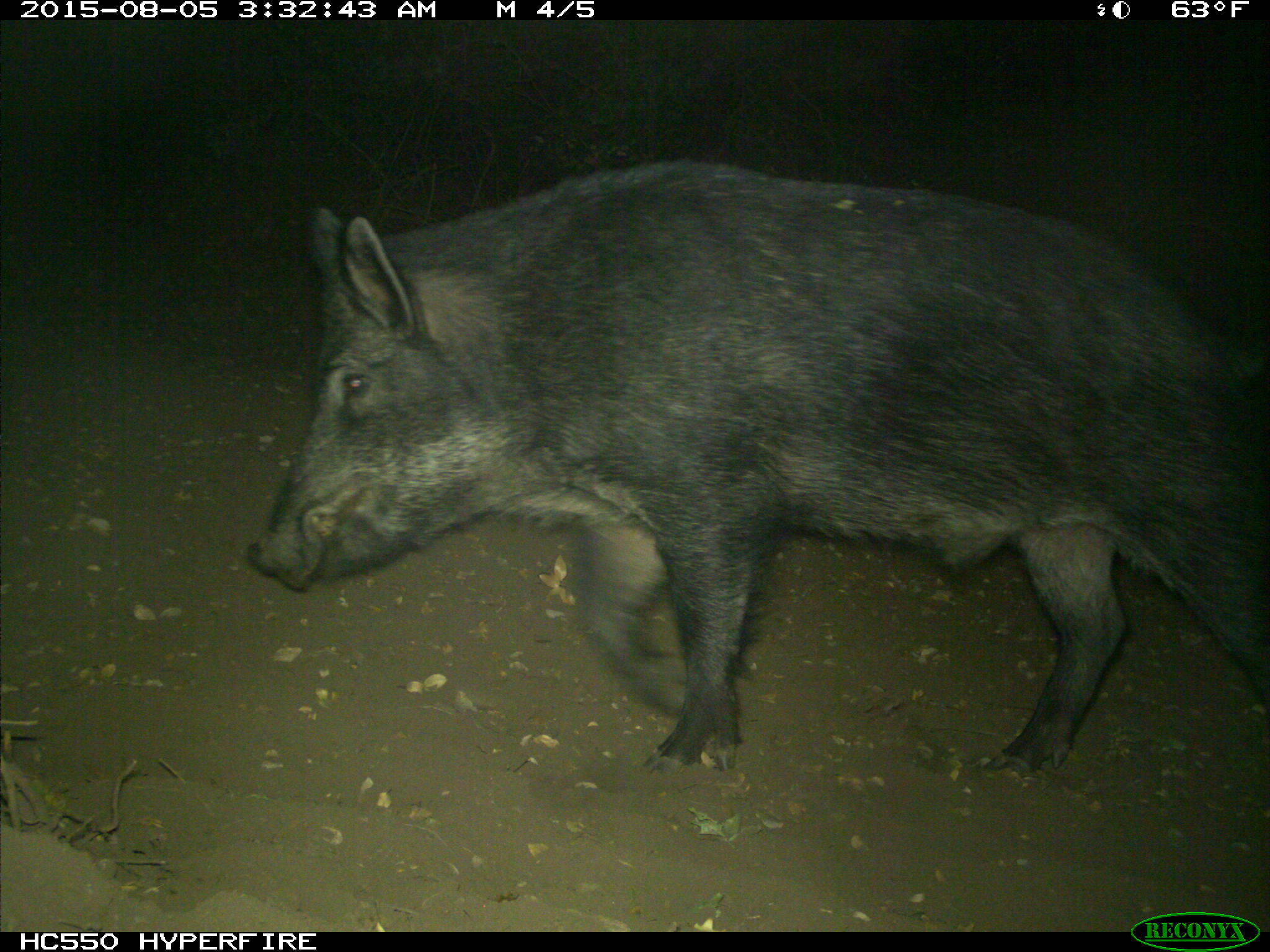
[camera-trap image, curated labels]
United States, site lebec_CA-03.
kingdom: Animalia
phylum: Chordata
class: Mammalia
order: Artiodactyla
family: Suidae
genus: Sus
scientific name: Sus scrofa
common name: wild boar